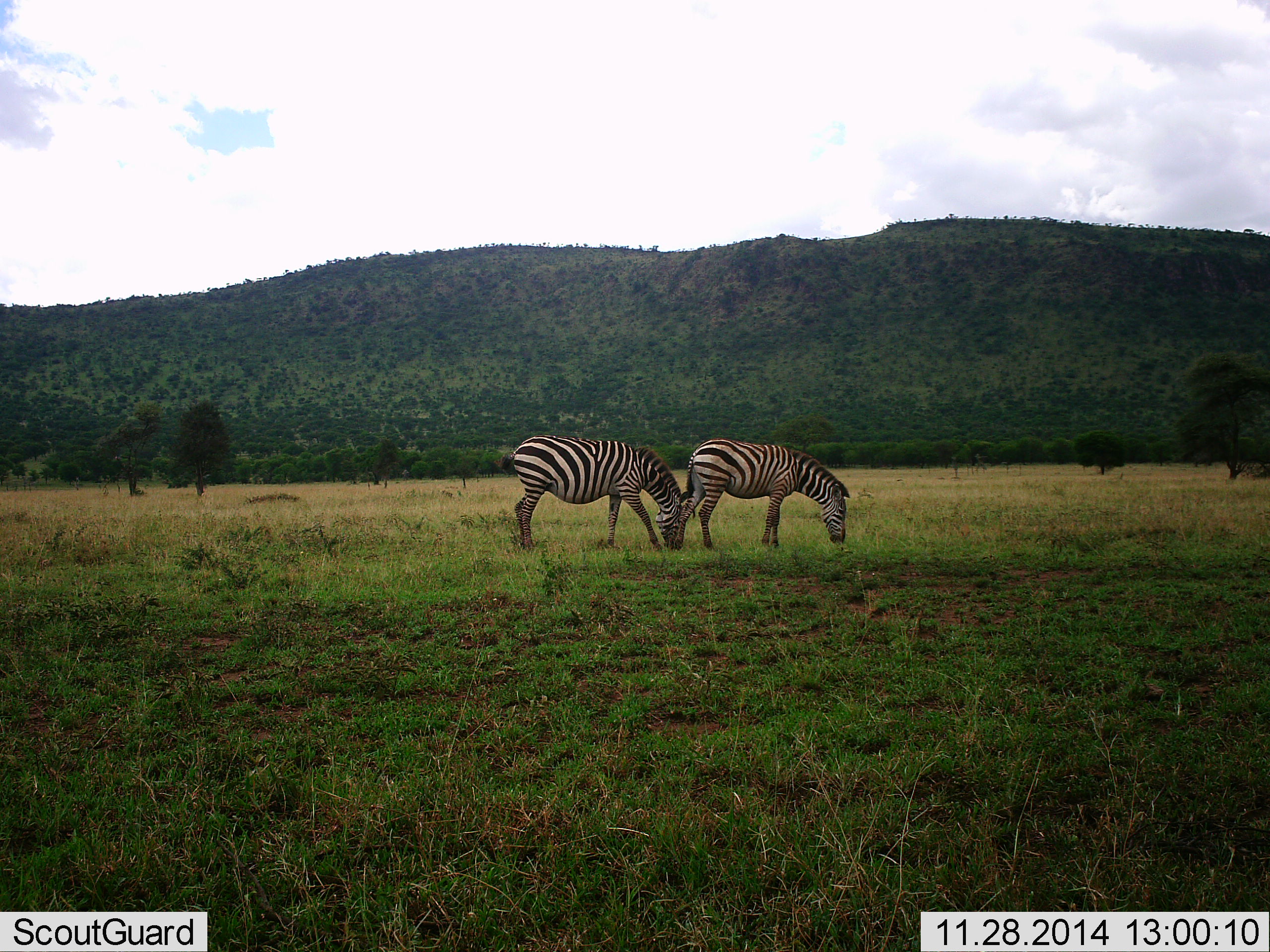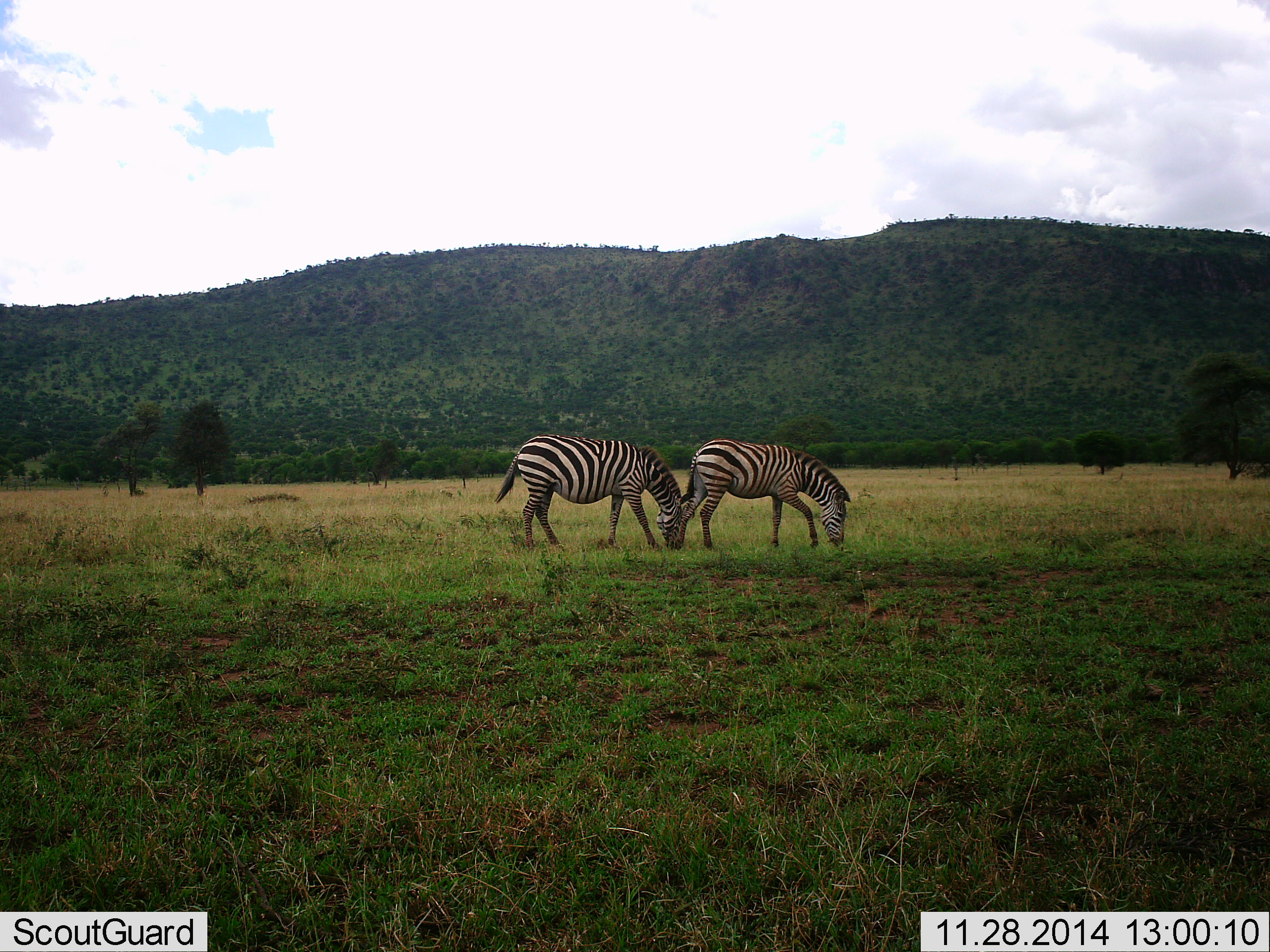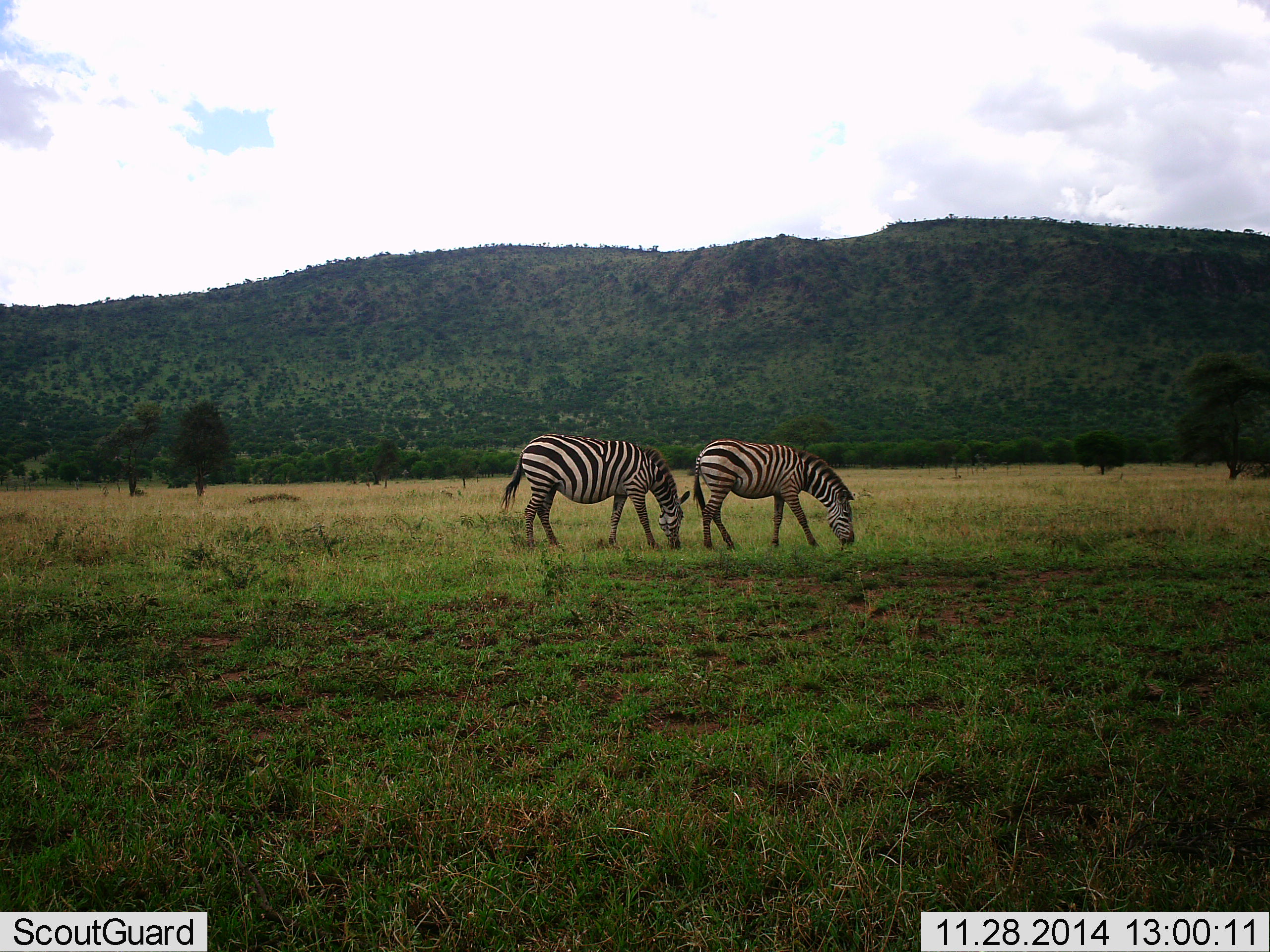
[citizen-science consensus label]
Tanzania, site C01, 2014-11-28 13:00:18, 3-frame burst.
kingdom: Animalia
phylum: Chordata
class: Mammalia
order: Perissodactyla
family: Equidae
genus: Equus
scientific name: Equus quagga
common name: plains zebra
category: zebra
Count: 2.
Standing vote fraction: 20%.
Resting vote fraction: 0%.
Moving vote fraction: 0%.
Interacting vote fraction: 0%.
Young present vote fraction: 0%.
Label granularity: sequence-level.